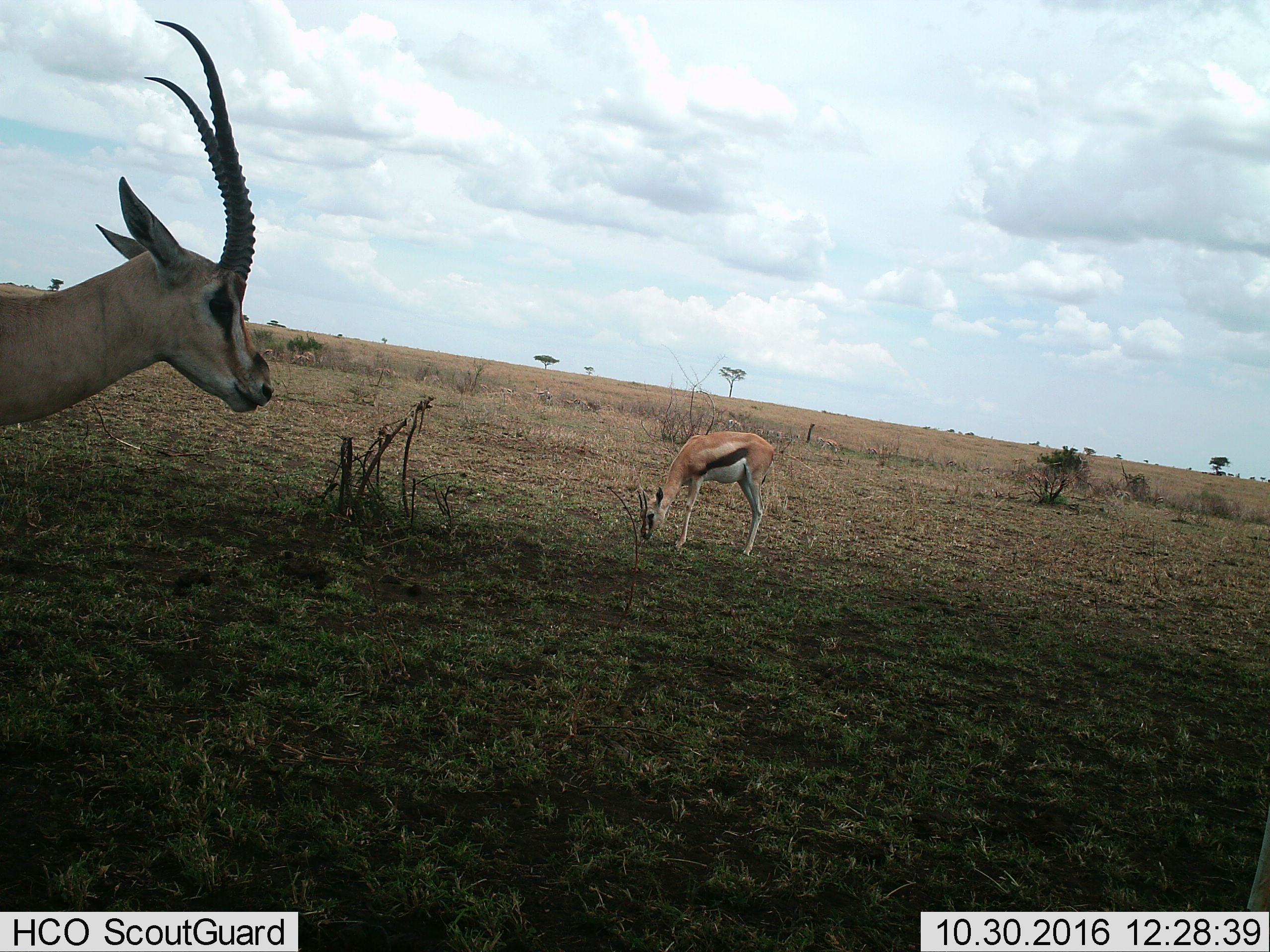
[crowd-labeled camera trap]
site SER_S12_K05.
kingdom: Animalia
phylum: Chordata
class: Mammalia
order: Artiodactyla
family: Bovidae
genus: Eudorcas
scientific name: Eudorcas thomsonii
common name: thomson's gazelle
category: gazellethomsons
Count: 2.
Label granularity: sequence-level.